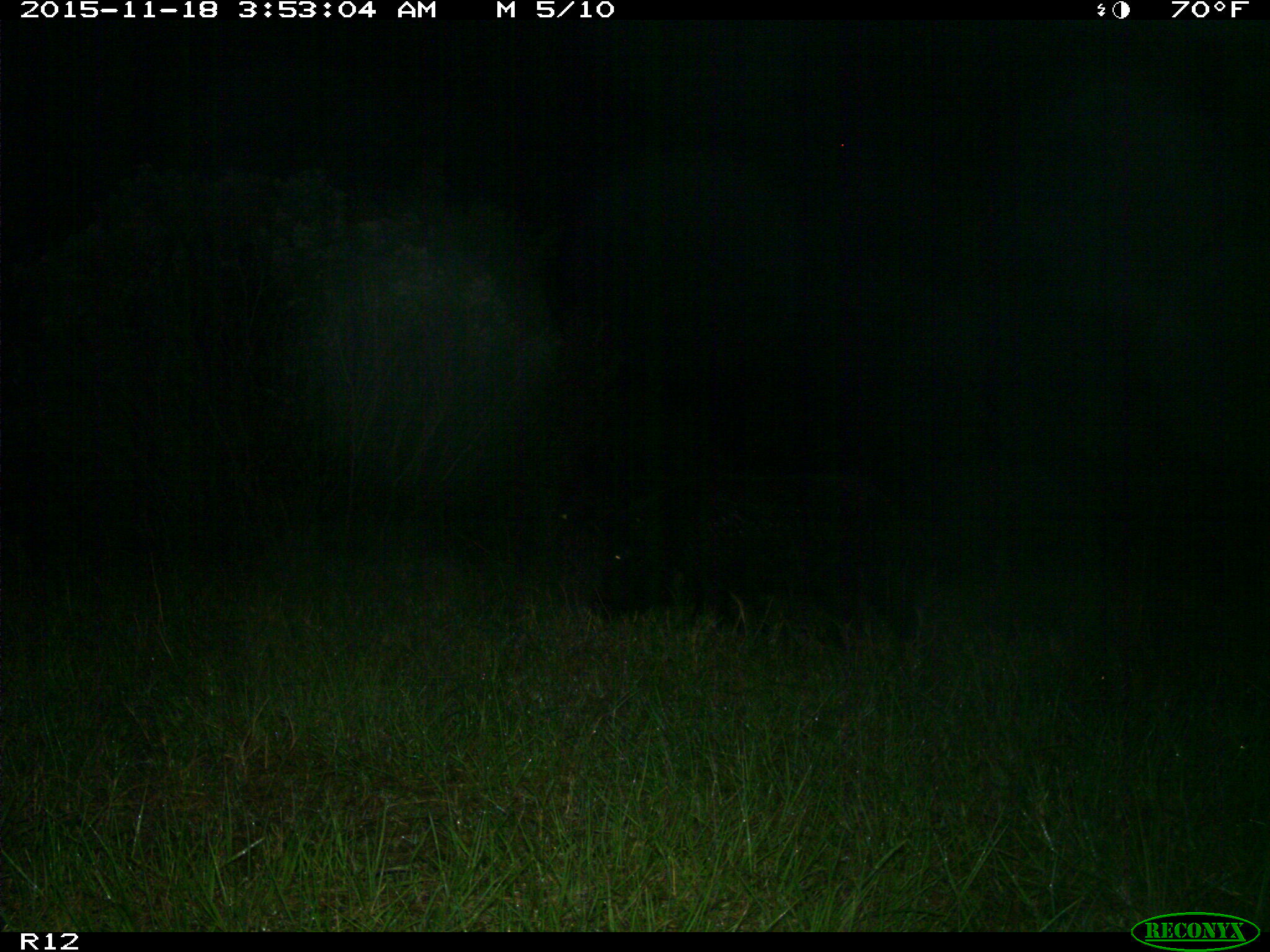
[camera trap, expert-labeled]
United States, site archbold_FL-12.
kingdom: Animalia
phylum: Chordata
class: Mammalia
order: Artiodactyla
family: Suidae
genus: Sus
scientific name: Sus scrofa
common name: wild boar